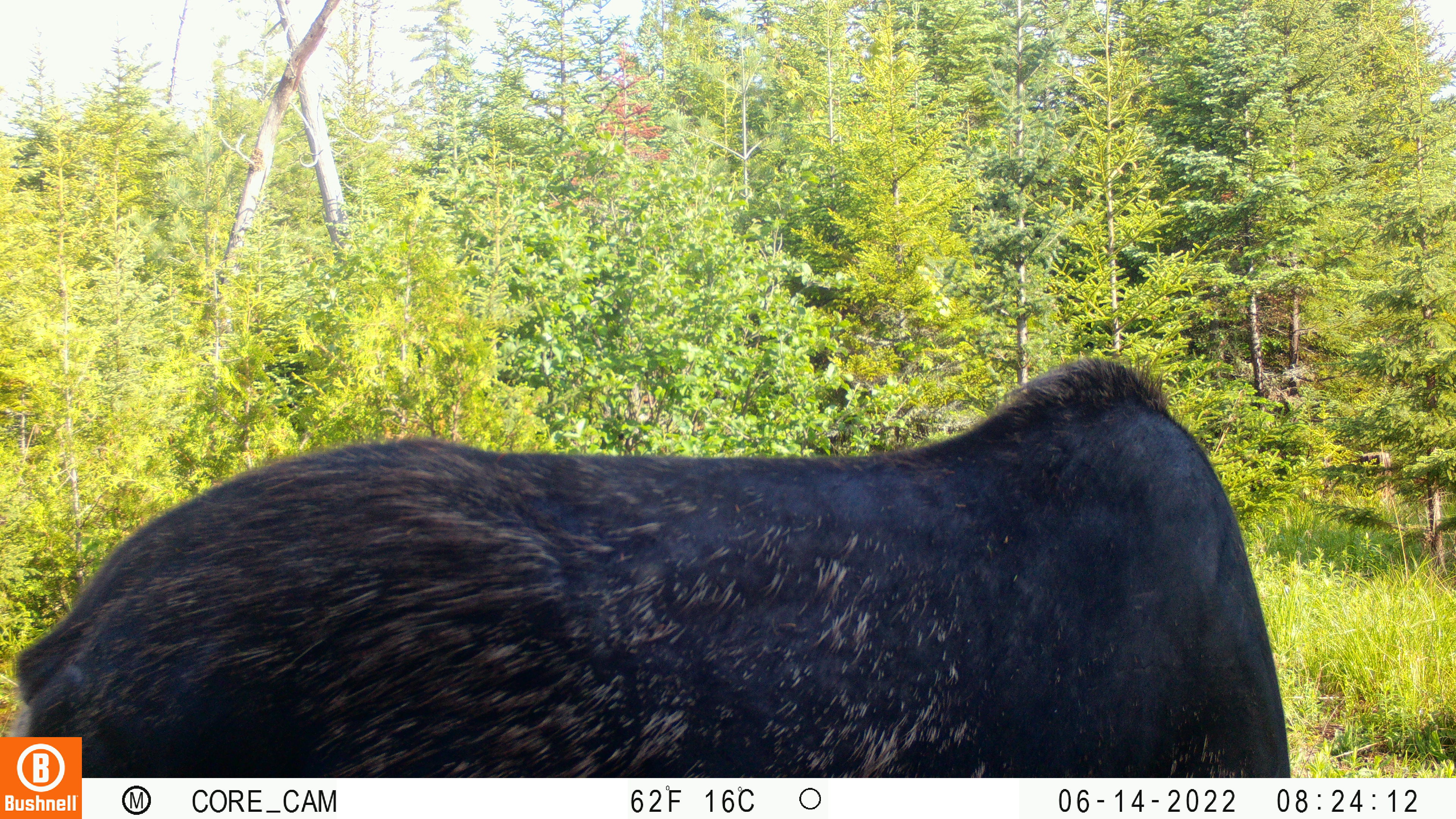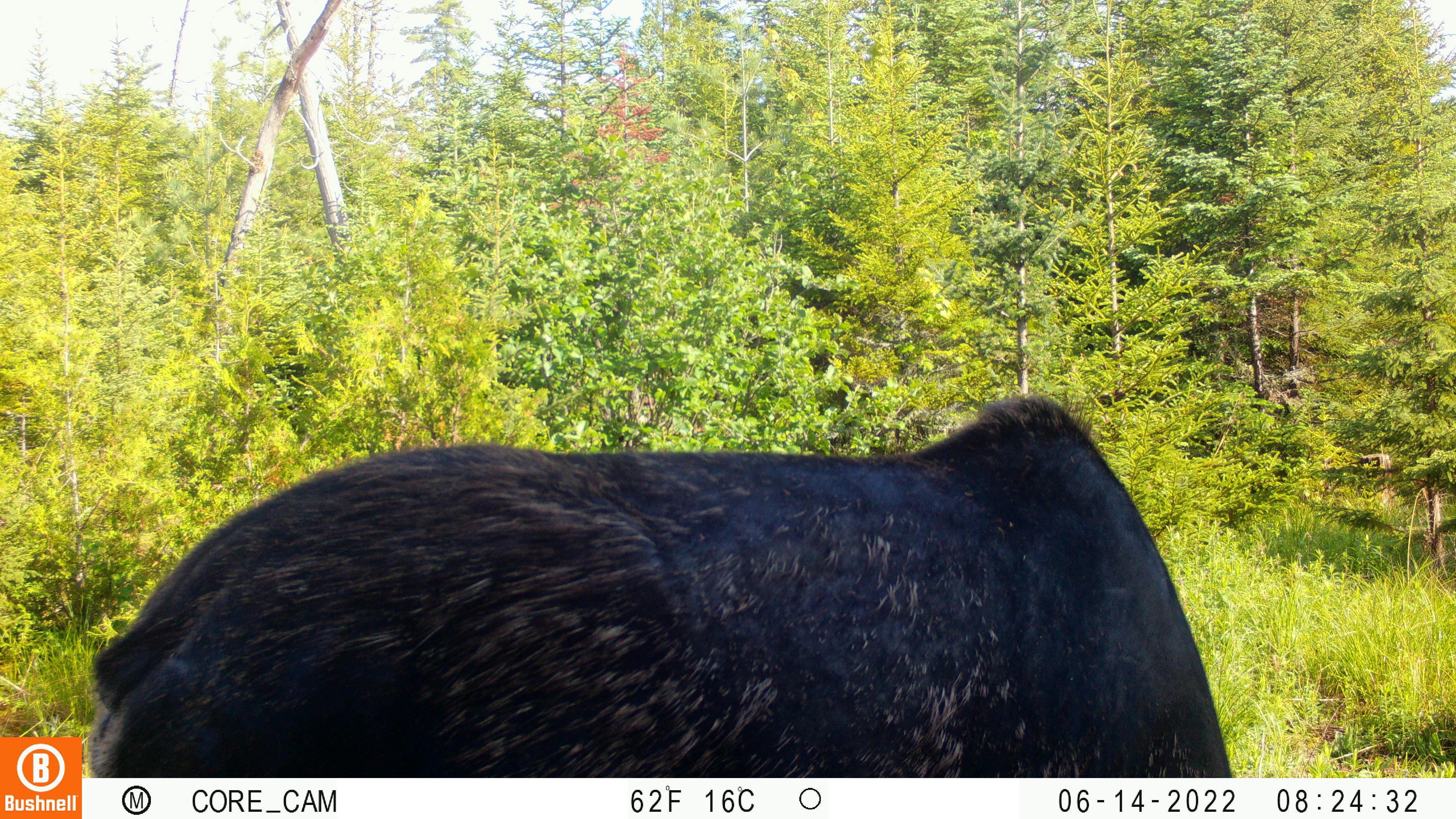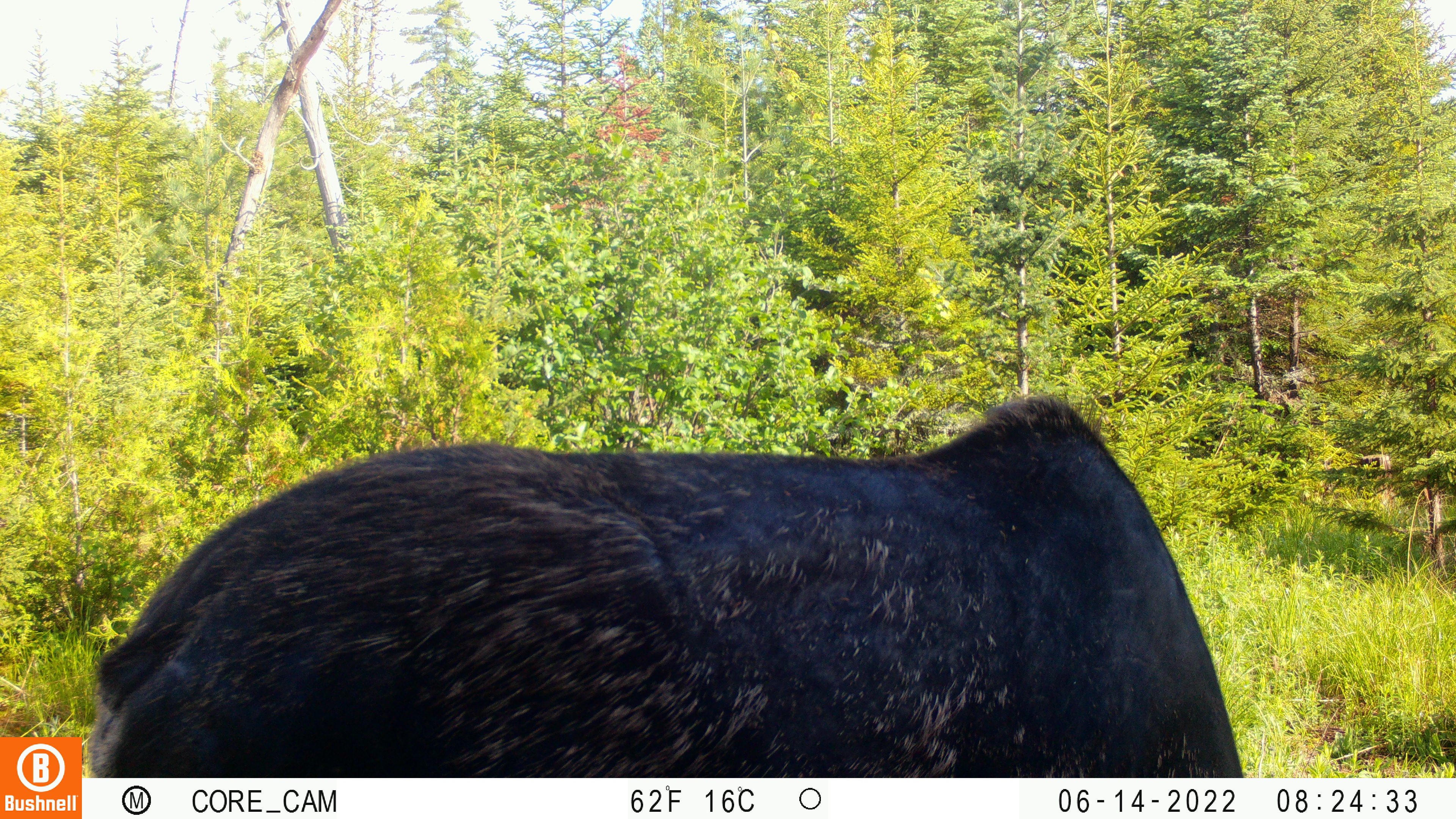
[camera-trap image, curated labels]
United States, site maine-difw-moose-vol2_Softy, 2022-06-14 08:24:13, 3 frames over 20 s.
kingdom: Animalia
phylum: Chordata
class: Mammalia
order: Artiodactyla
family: Cervidae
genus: Alces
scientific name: Alces alces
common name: moose